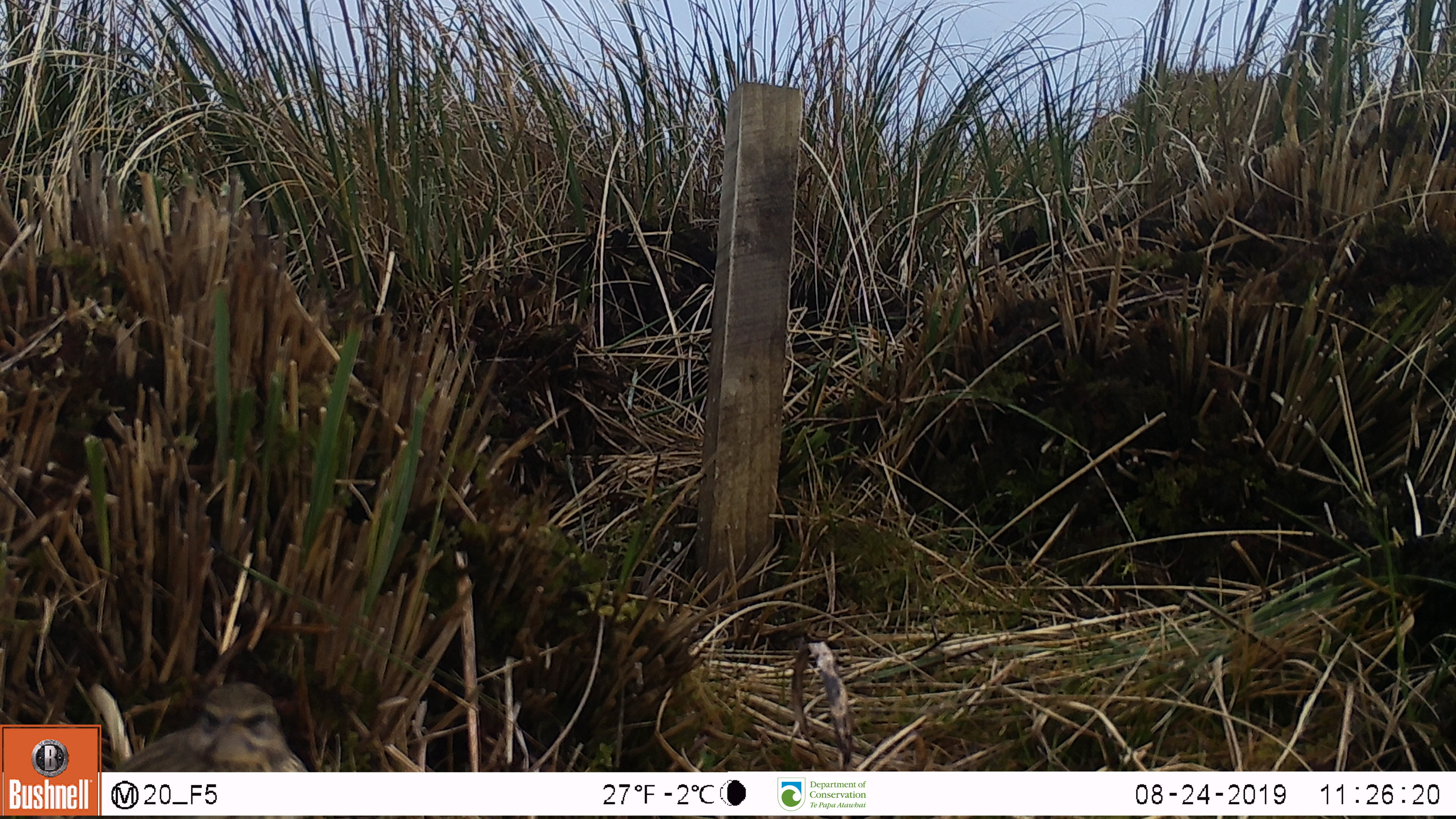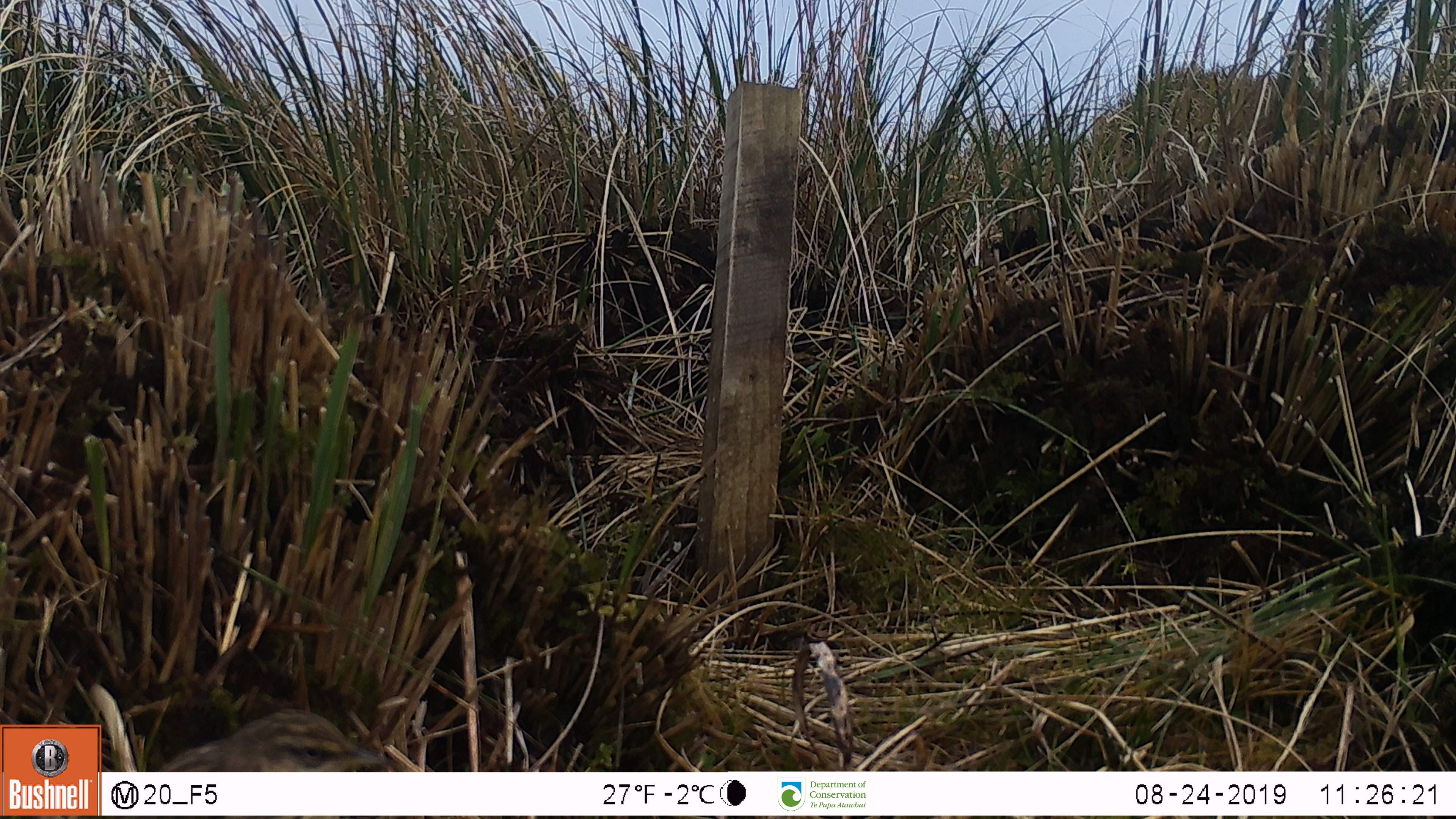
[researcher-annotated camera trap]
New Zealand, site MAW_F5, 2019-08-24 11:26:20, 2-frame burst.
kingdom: Animalia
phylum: Chordata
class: Aves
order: Passeriformes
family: Motacillidae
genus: Anthus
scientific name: Anthus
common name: pipit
Pipit (Anthus).